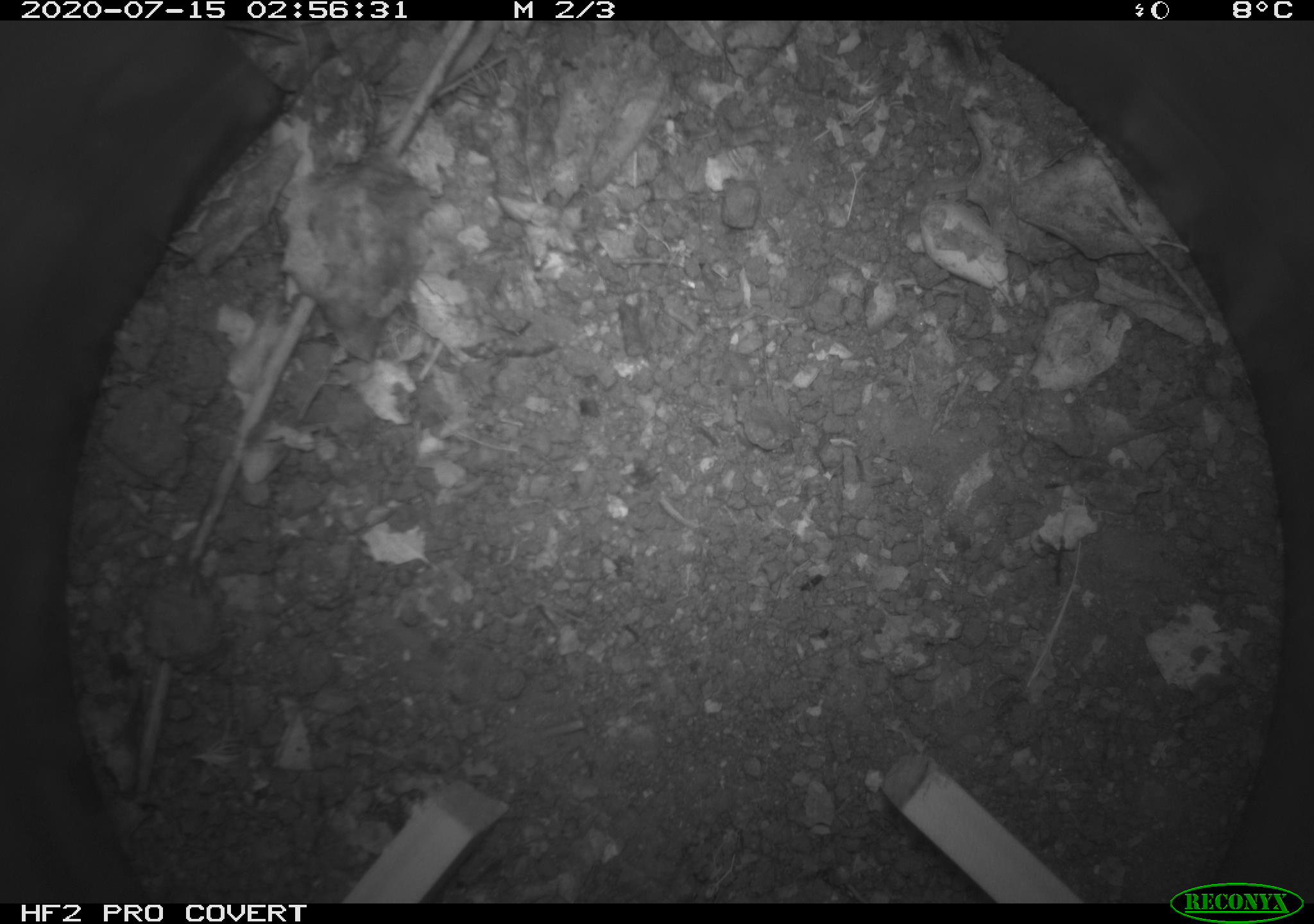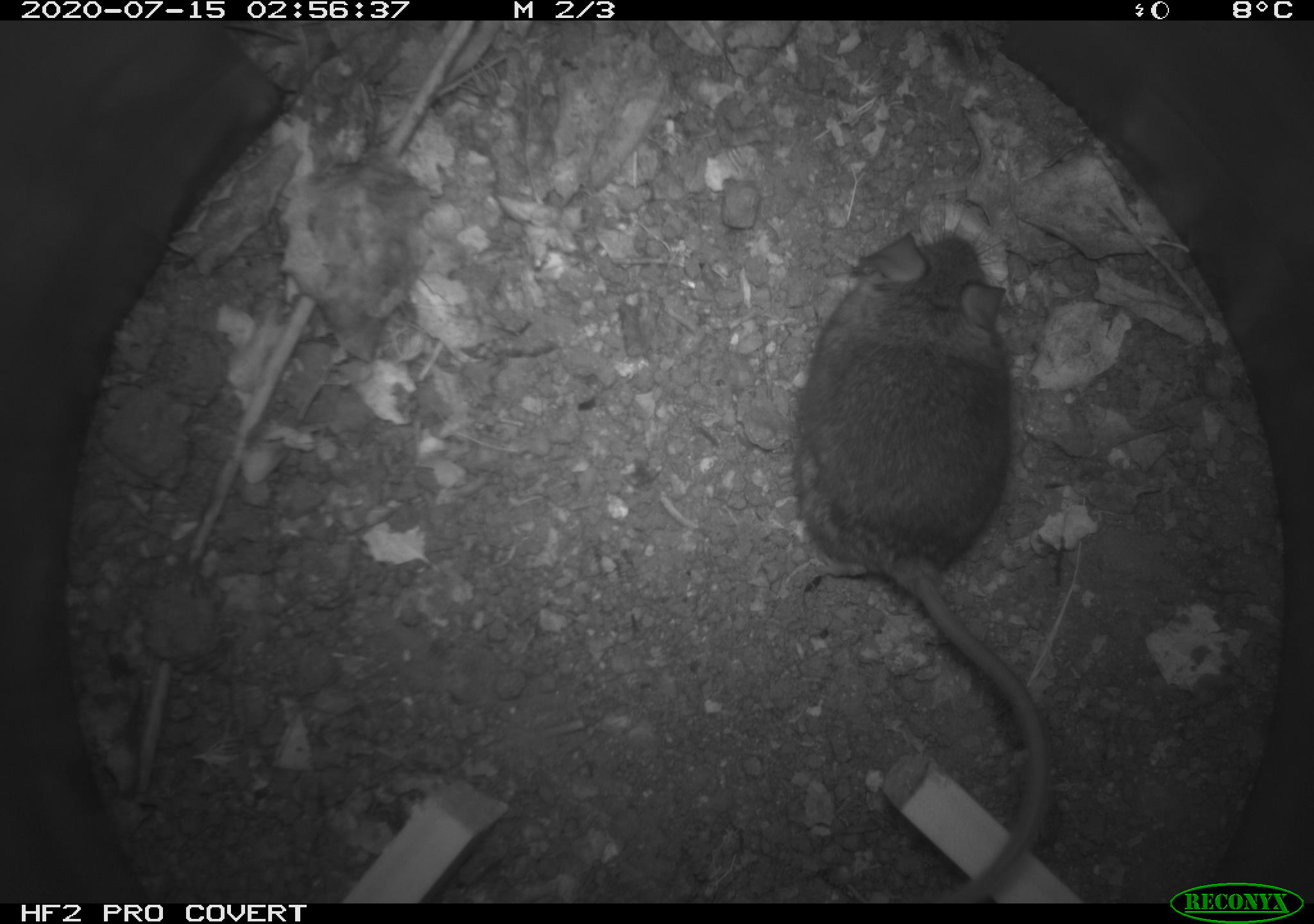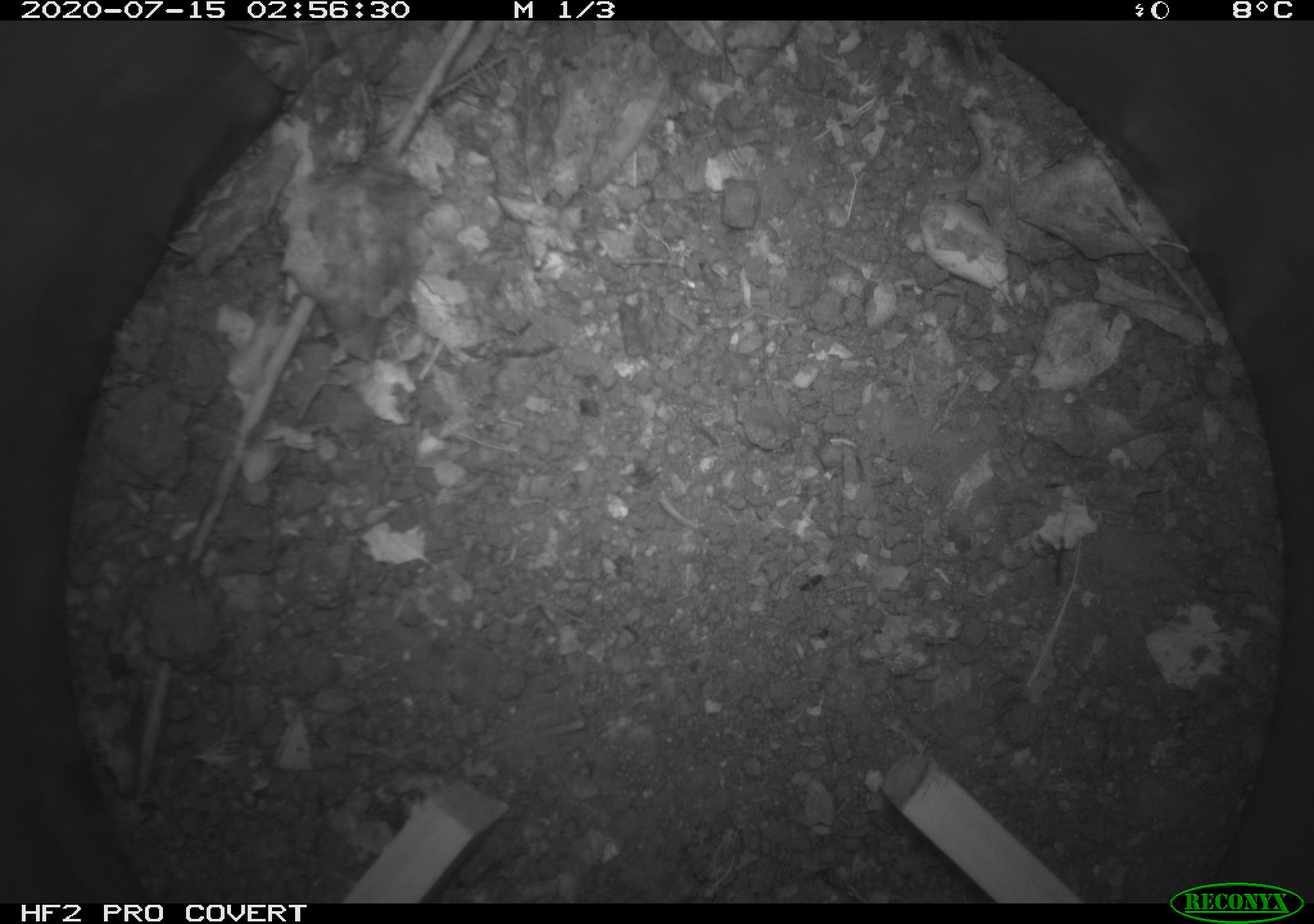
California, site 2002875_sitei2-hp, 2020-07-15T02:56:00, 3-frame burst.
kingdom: Animalia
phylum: Chordata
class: Mammalia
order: Rodentia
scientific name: Rodentia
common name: rodent